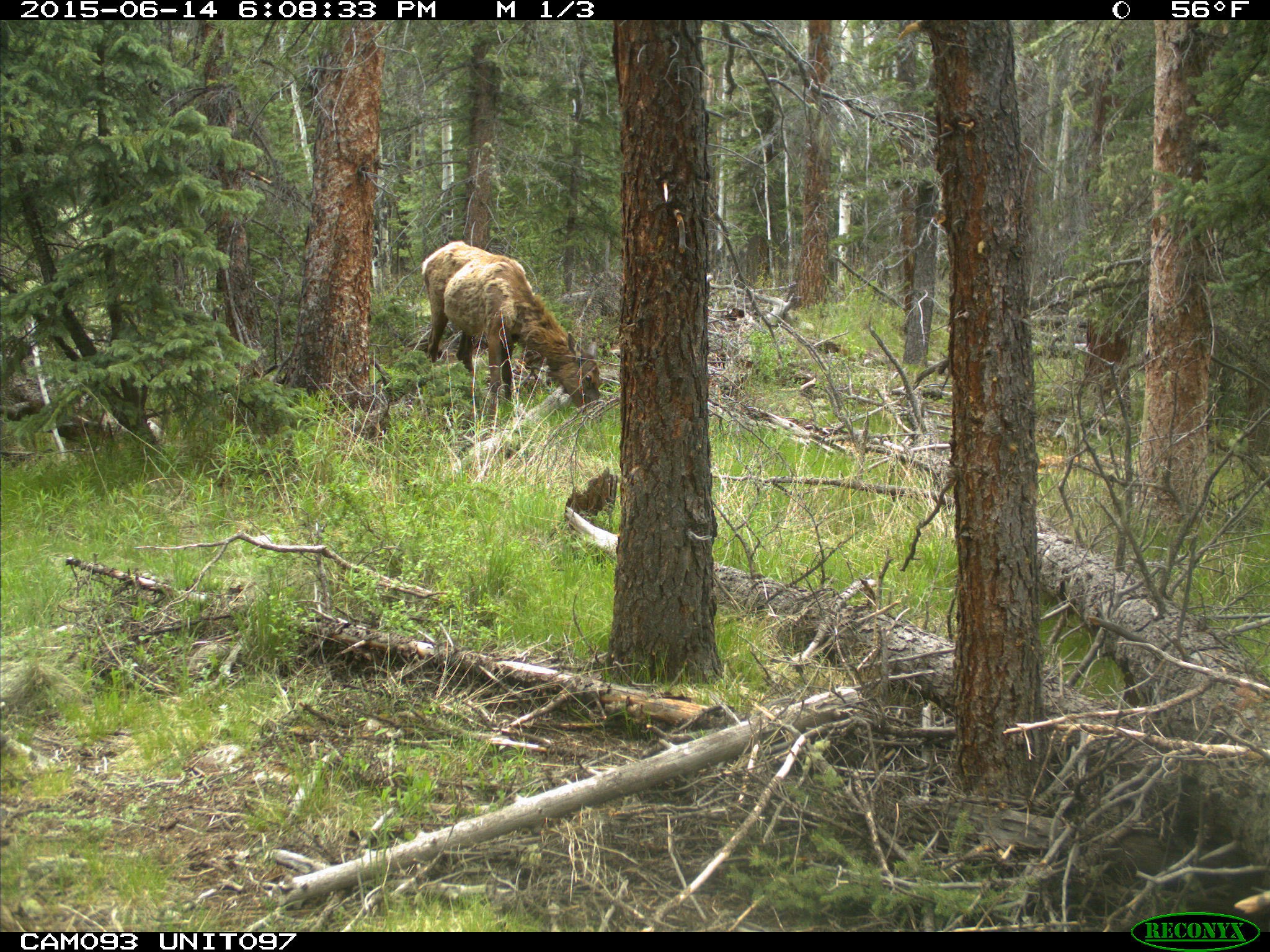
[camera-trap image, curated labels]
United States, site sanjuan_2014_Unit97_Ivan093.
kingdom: Animalia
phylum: Chordata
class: Mammalia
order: Artiodactyla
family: Cervidae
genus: Cervus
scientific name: Cervus elaphus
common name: red deer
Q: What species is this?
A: Cervus elaphus (red deer).